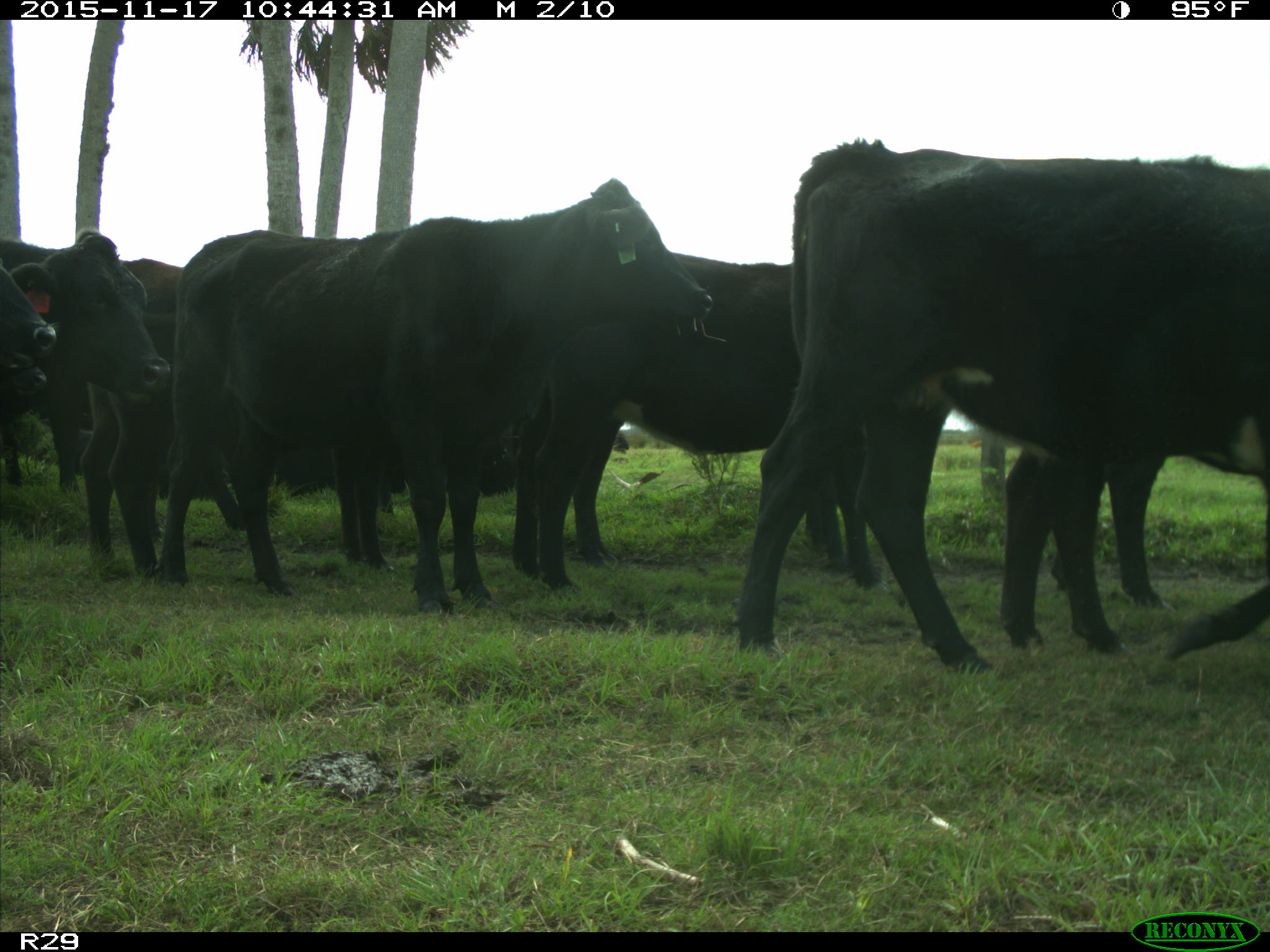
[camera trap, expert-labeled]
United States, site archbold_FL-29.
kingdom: Animalia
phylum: Chordata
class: Mammalia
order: Artiodactyla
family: Bovidae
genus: Bos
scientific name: Bos taurus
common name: domestic cow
Bos taurus (domestic cow).